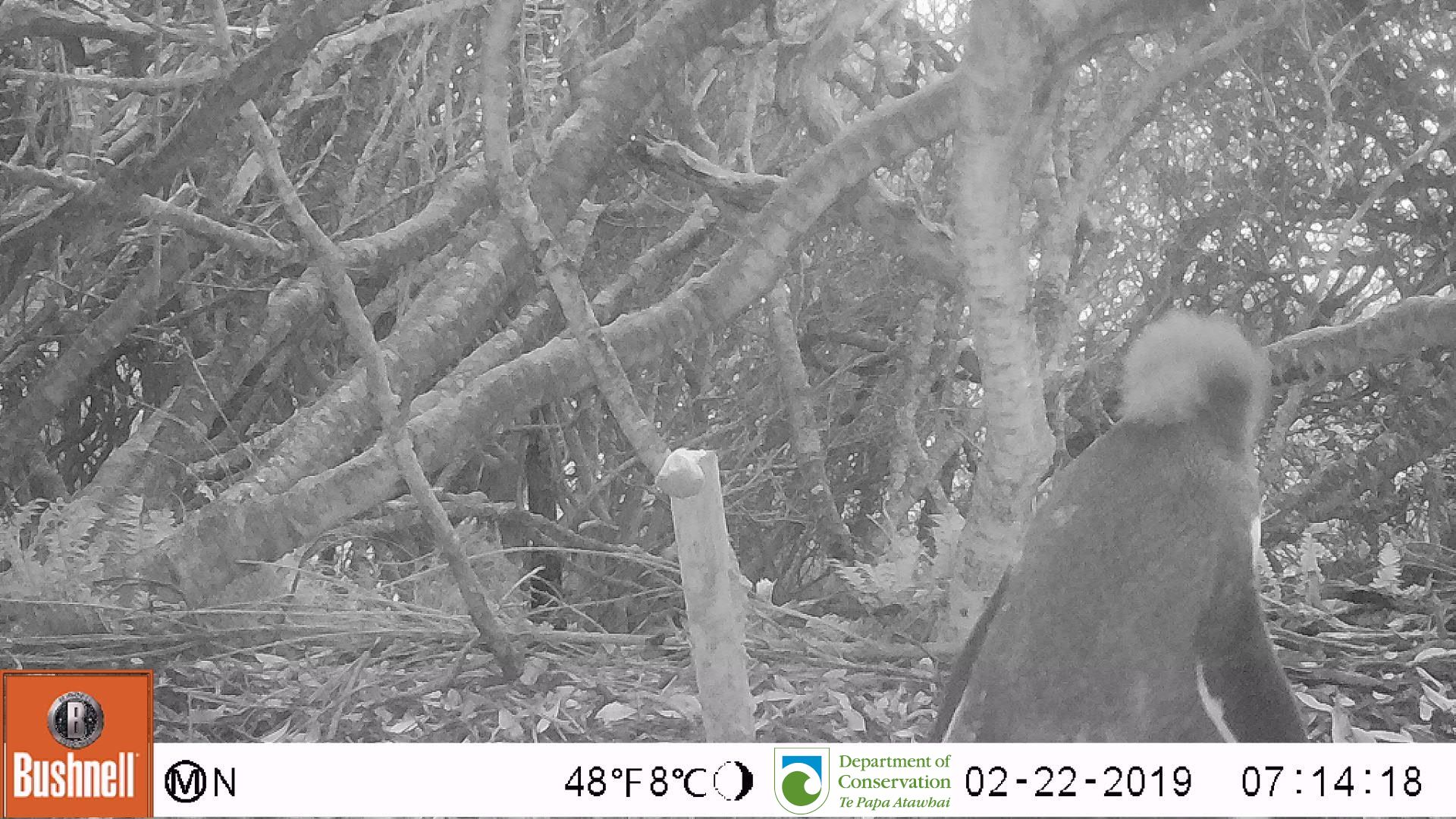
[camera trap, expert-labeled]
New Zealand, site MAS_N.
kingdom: Animalia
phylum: Chordata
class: Aves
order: Sphenisciformes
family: Spheniscidae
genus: Megadyptes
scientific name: Megadyptes antipodes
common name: yellow-eyed penguin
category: yellow eyed penguin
Yellow eyed penguin (yellow-eyed penguin) (Megadyptes antipodes).